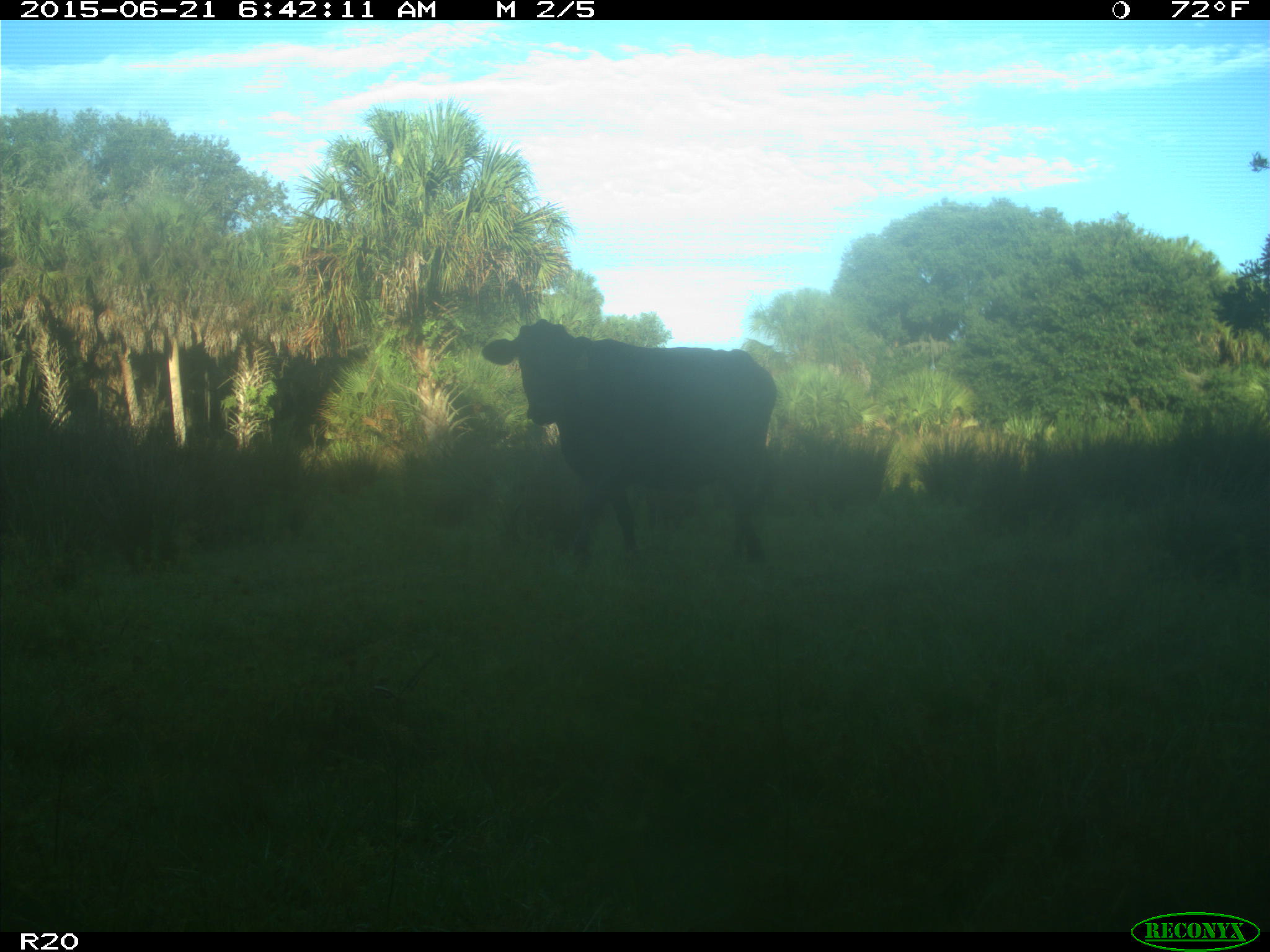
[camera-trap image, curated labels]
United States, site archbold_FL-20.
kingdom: Animalia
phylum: Chordata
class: Mammalia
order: Artiodactyla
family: Bovidae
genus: Bos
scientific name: Bos taurus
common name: domestic cow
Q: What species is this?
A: Bos taurus (domestic cow).